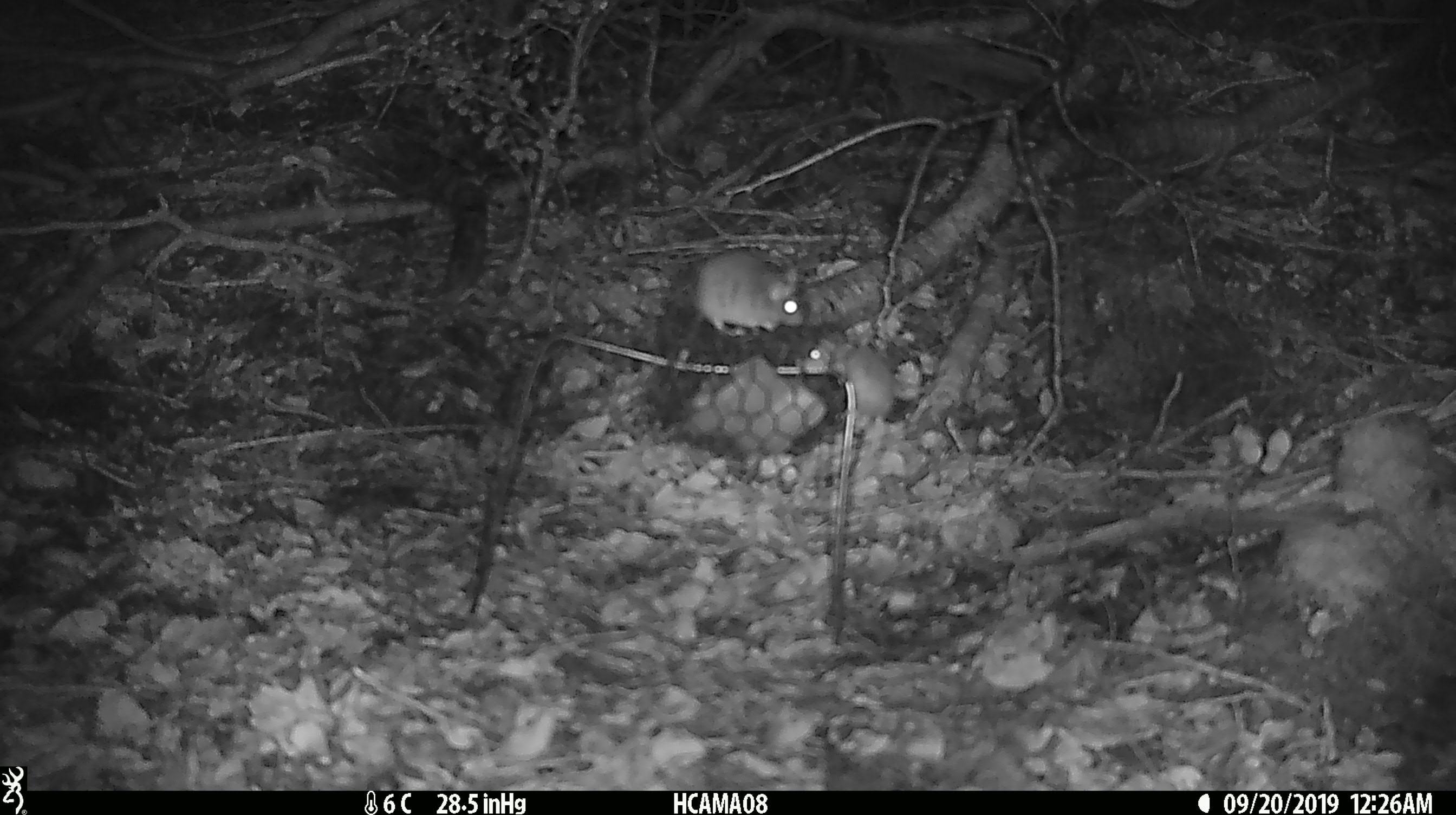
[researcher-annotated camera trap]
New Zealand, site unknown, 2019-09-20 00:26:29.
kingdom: Animalia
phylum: Chordata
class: Mammalia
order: Rodentia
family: Muridae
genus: Mus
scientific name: Mus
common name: mouse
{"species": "mouse (Mus)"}